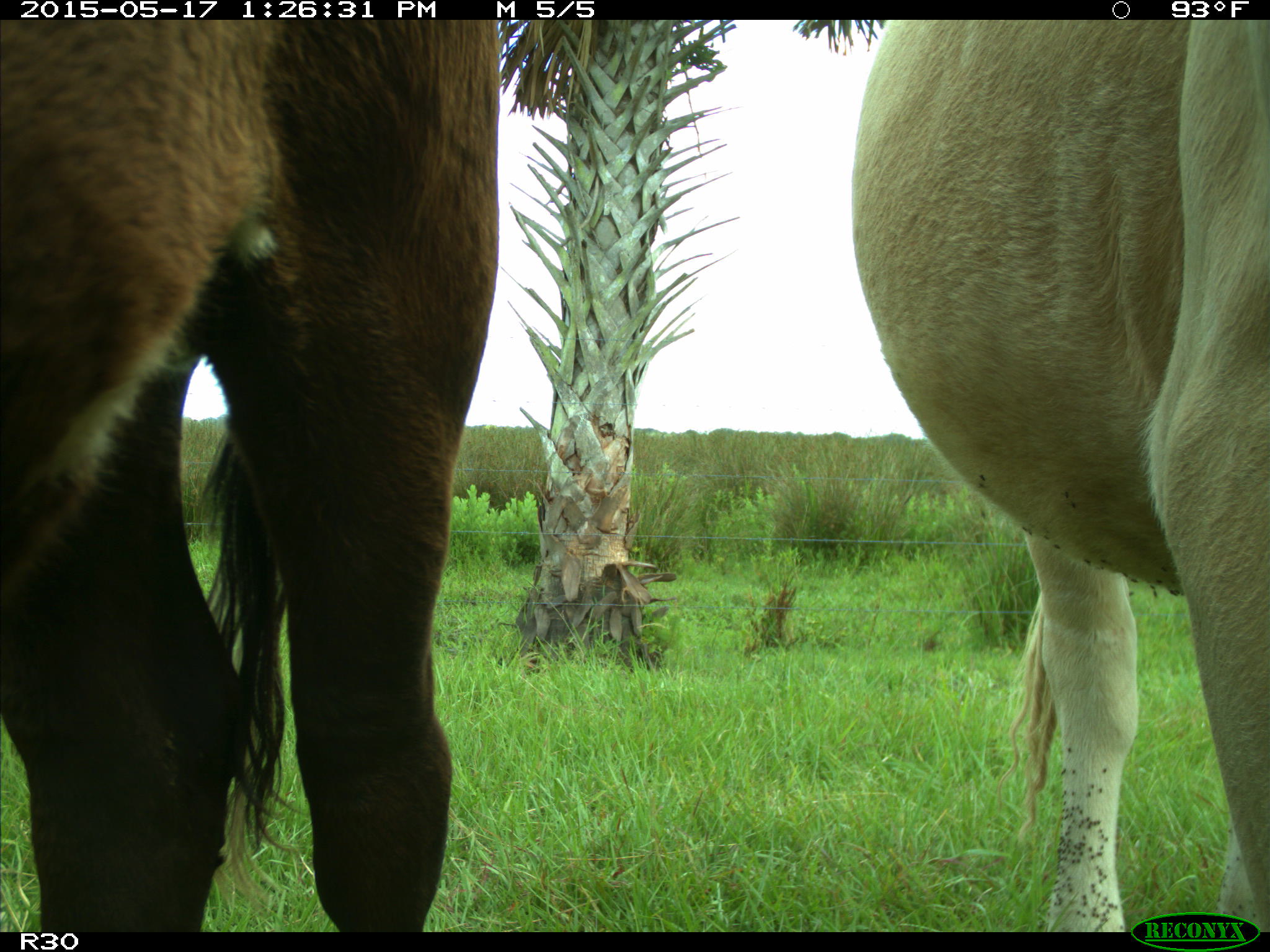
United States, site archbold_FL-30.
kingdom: Animalia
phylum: Chordata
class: Mammalia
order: Artiodactyla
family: Bovidae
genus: Bos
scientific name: Bos taurus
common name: domestic cow